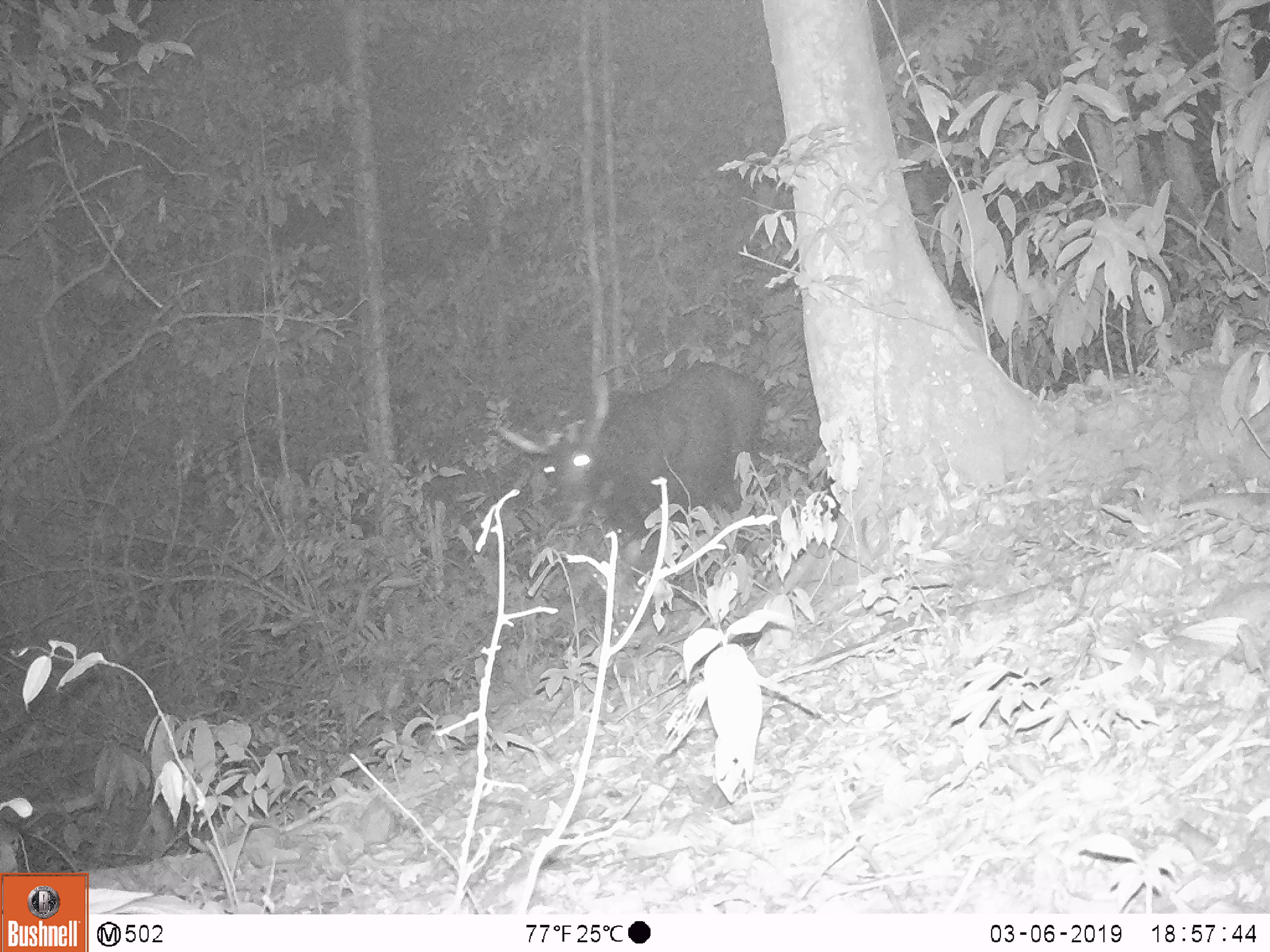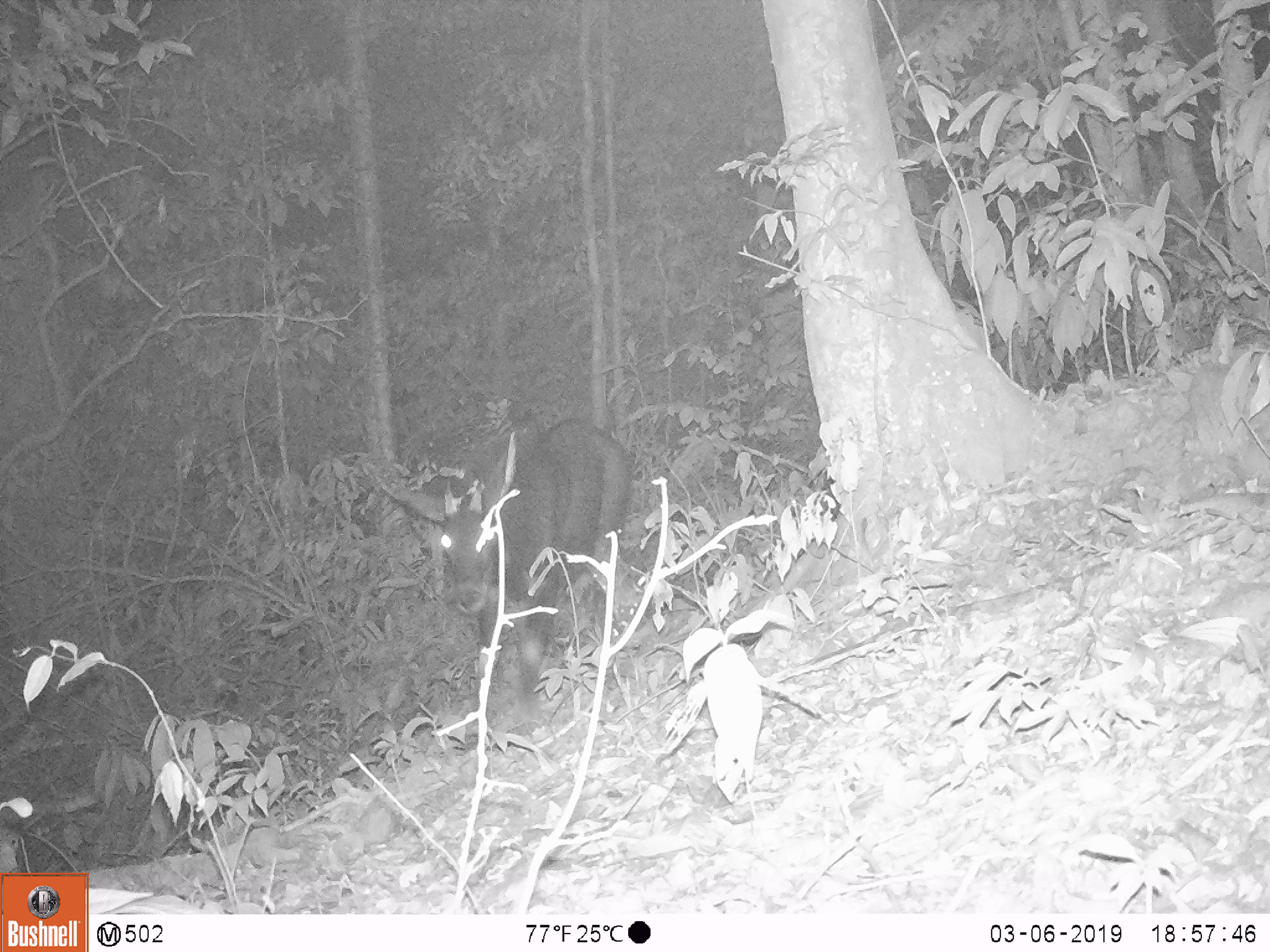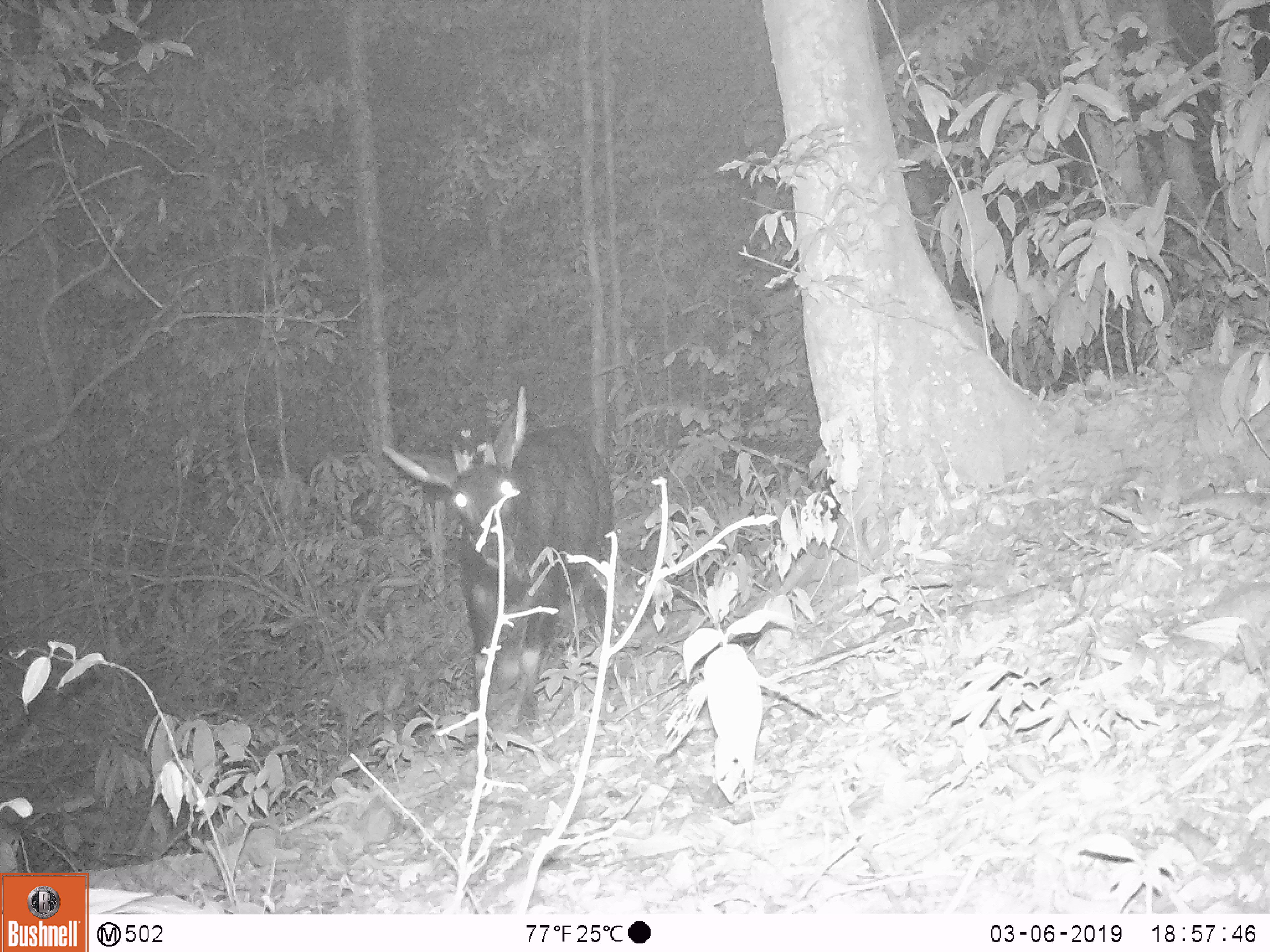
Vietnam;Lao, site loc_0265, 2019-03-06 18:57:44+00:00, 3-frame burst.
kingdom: Animalia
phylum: Chordata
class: Mammalia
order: Artiodactyla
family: Bovidae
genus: Capricornis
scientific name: Capricornis sumatraensis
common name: chinese serow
Chinese serow (Capricornis sumatraensis). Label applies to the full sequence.